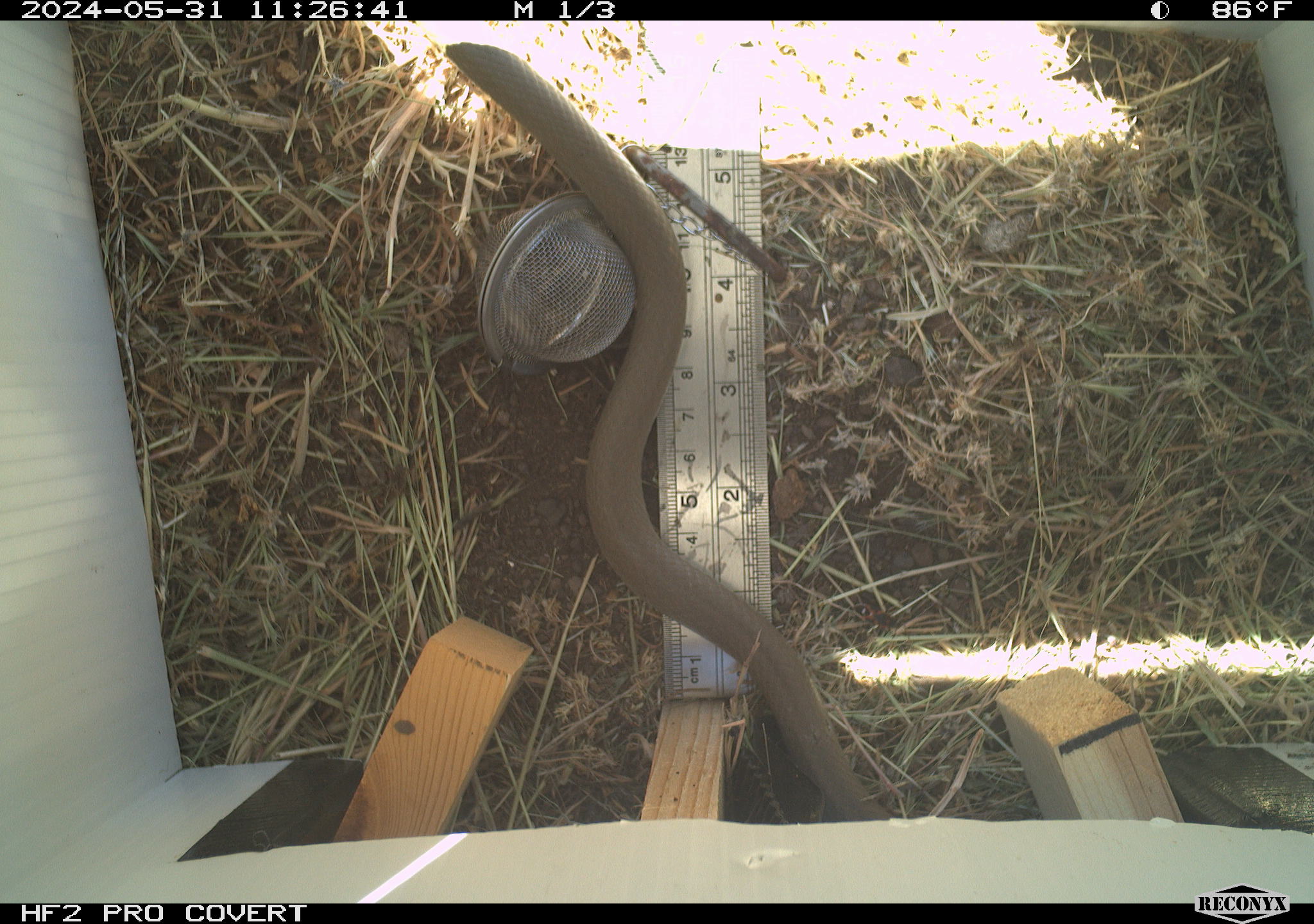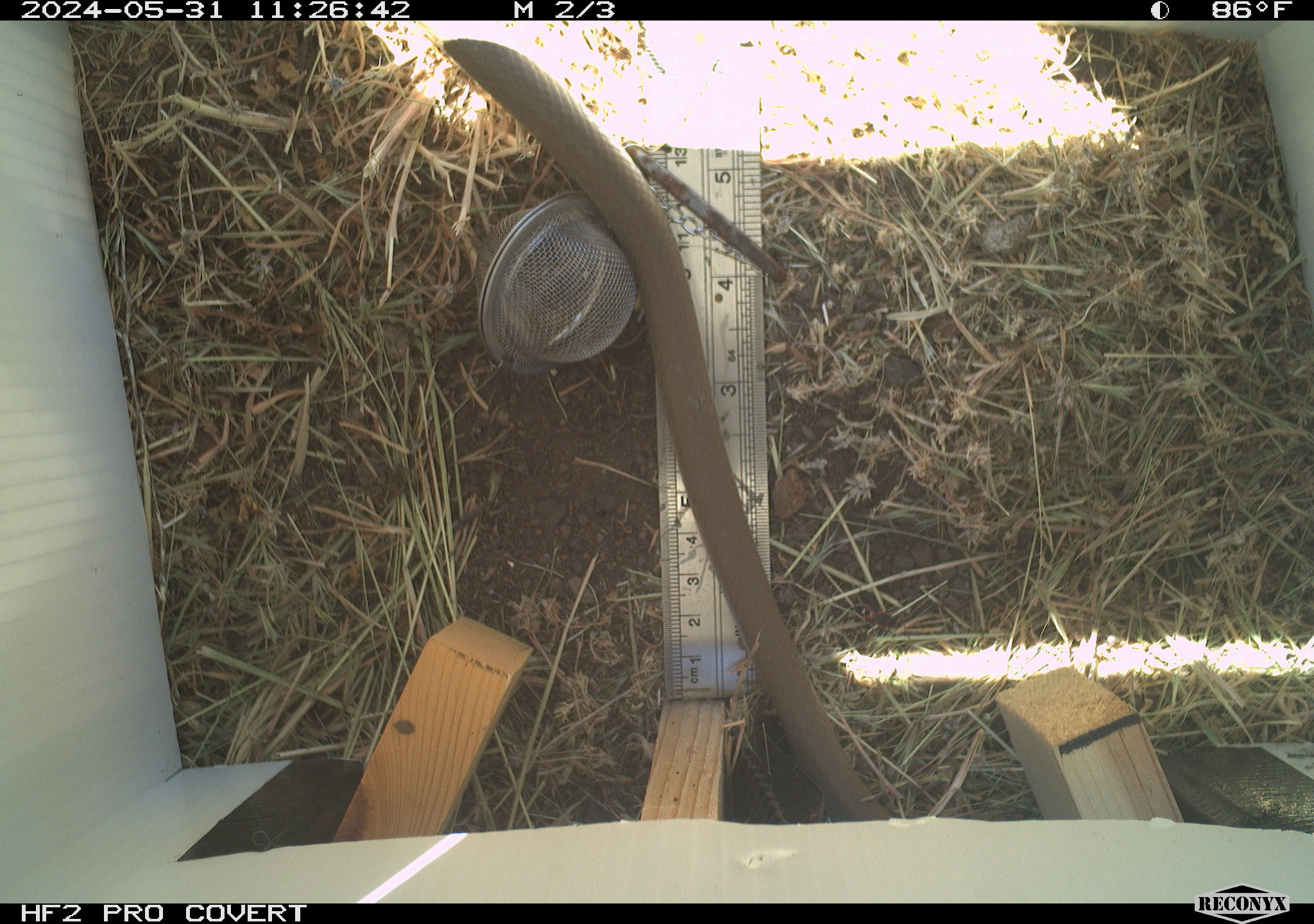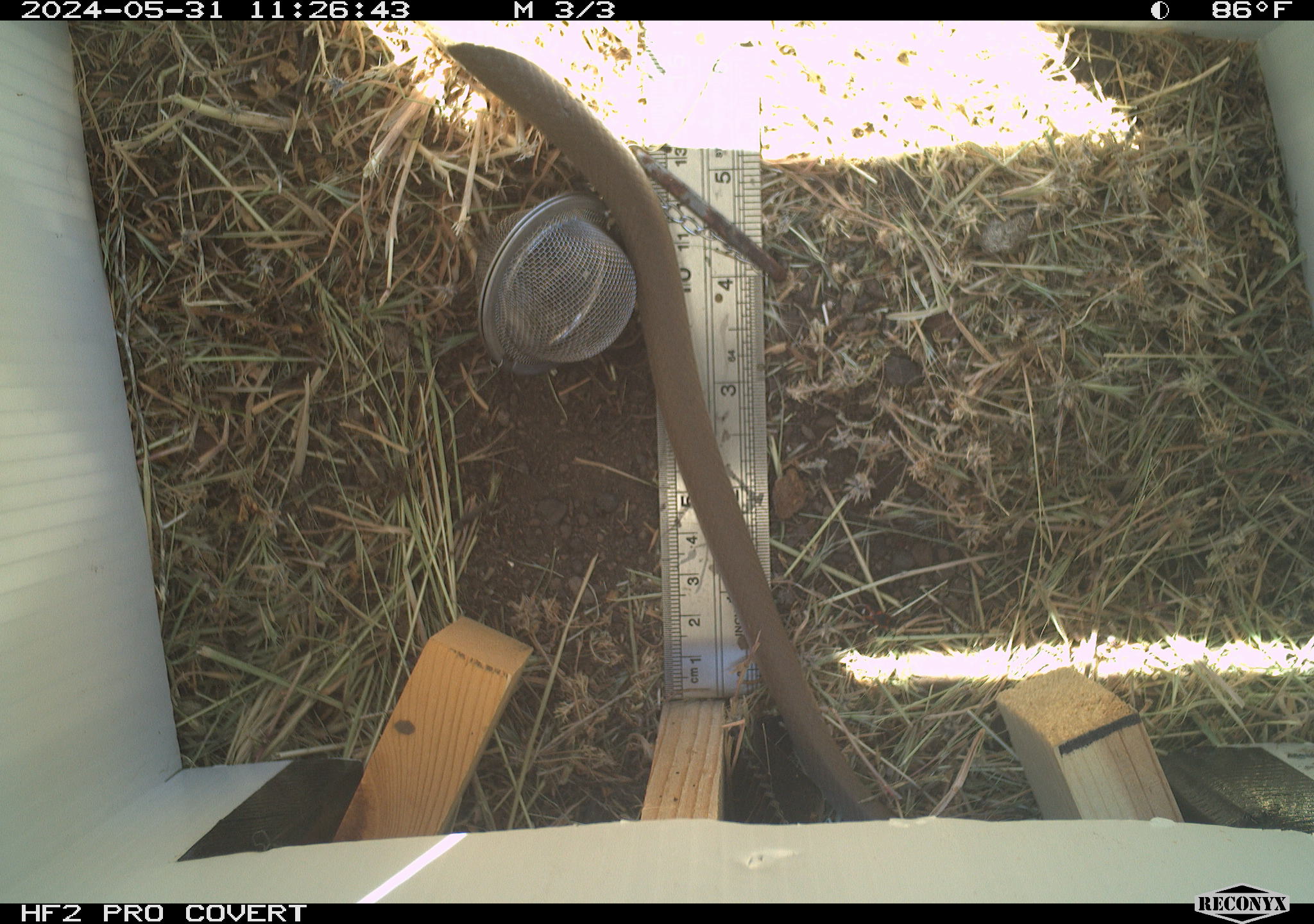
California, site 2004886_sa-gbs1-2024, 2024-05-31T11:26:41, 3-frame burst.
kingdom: Animalia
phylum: Chordata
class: Reptilia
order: Squamata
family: Colubridae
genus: Coluber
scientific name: Coluber constrictor mormon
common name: western yellow-bellied racer